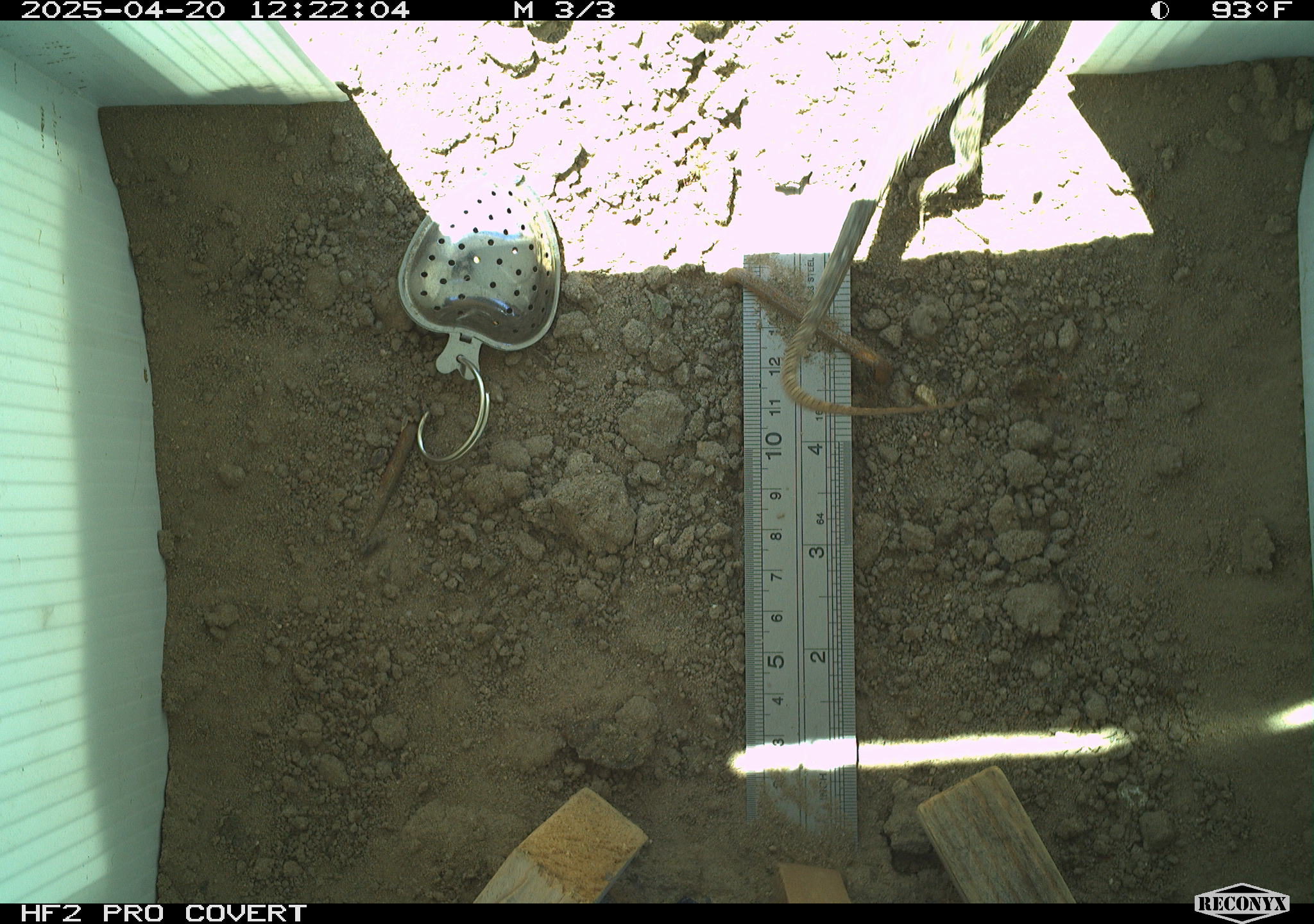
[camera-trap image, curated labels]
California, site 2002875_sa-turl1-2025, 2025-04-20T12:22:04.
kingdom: Animalia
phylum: Chordata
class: Reptilia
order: Squamata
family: Phrynosomatidae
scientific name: Phrynosomatidae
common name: north american spiny lizards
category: sceloporus/uta species